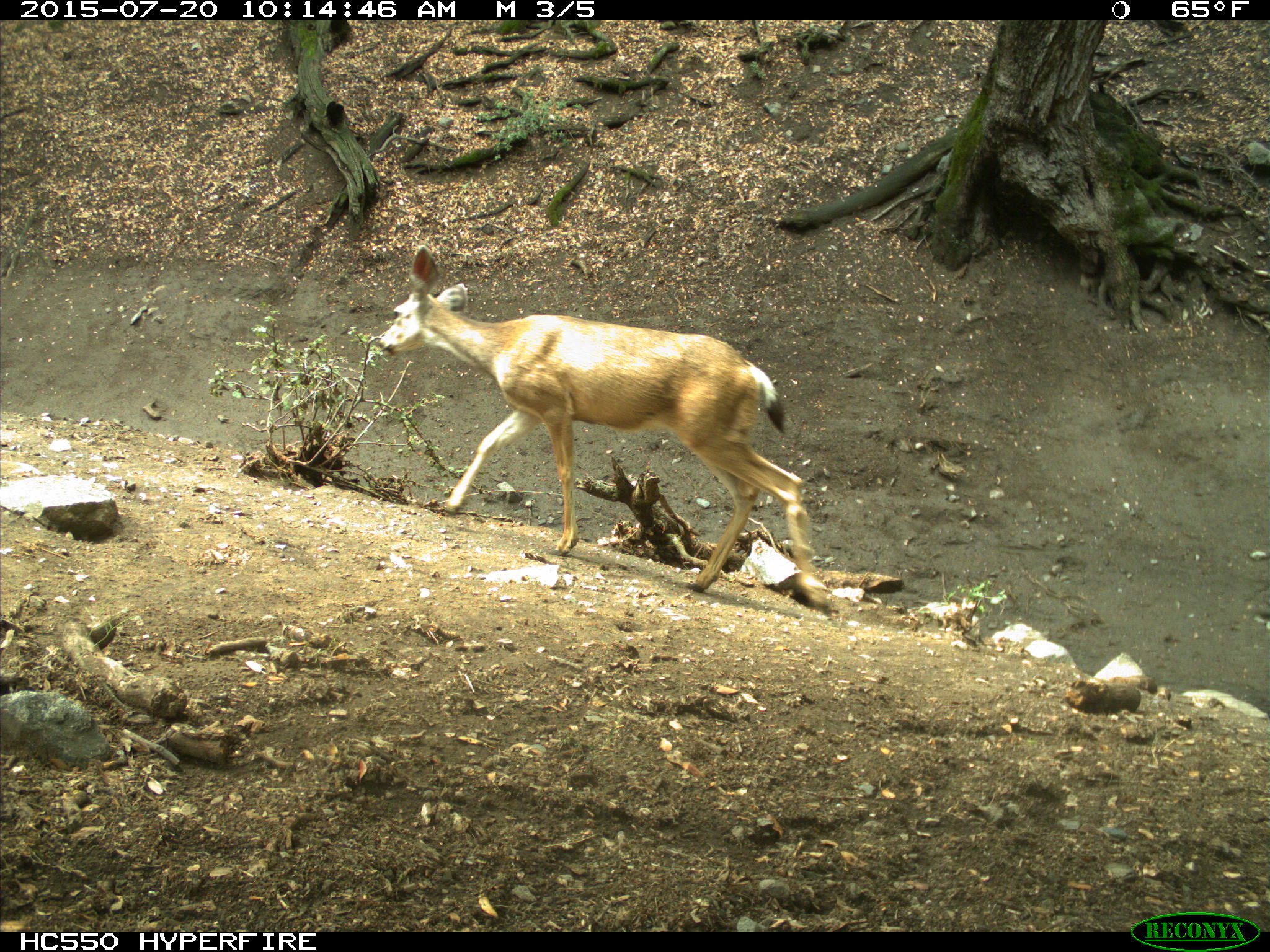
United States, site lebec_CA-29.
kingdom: Animalia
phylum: Chordata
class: Mammalia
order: Artiodactyla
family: Cervidae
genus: Odocoileus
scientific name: Odocoileus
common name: deer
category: unidentified deer